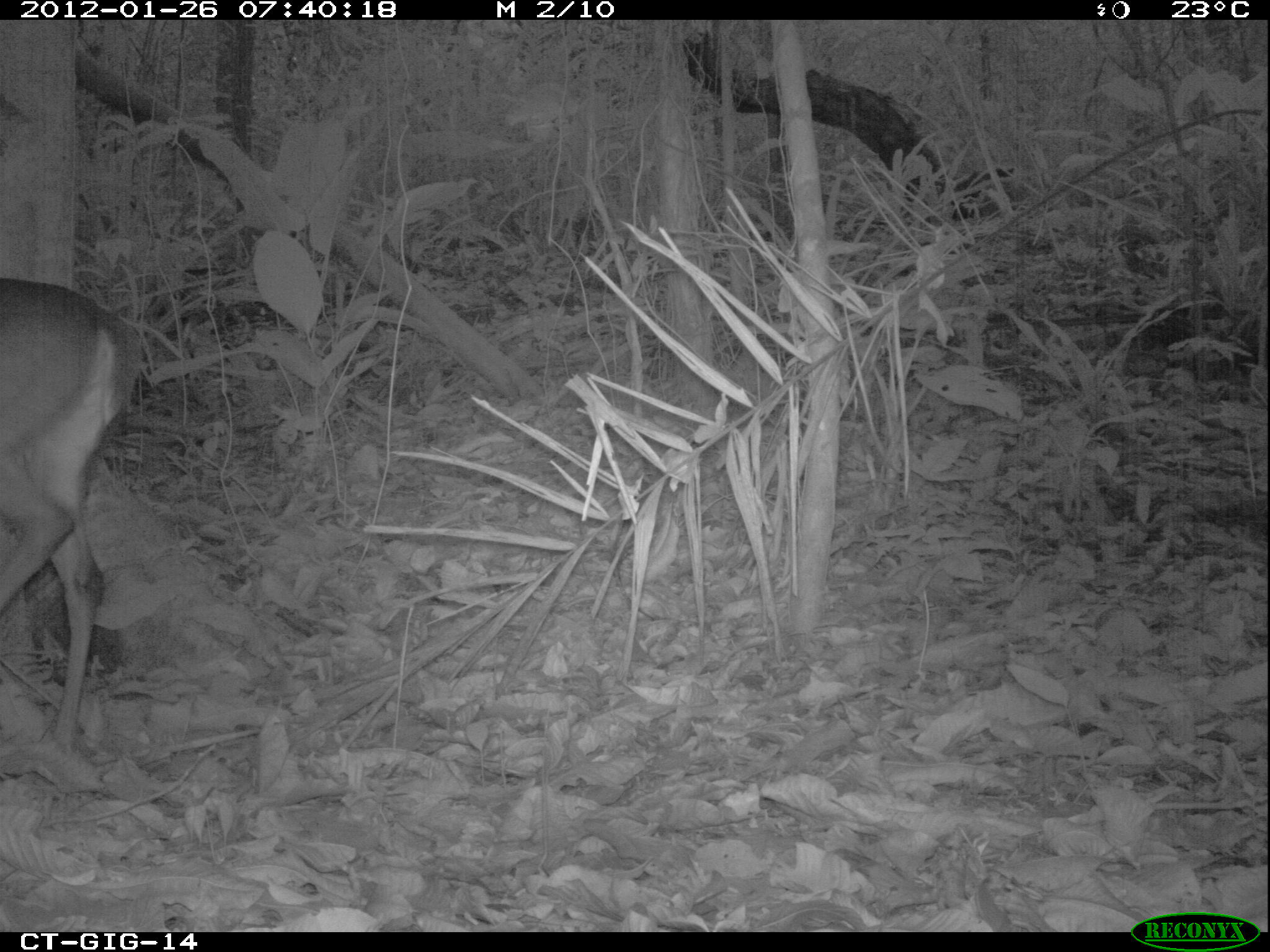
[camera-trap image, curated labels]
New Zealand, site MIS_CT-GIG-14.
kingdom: Animalia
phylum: Chordata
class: Mammalia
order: Artiodactyla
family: Cervidae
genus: Odocoileus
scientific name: Odocoileus virginianus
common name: white-tailed deer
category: white tailed deer